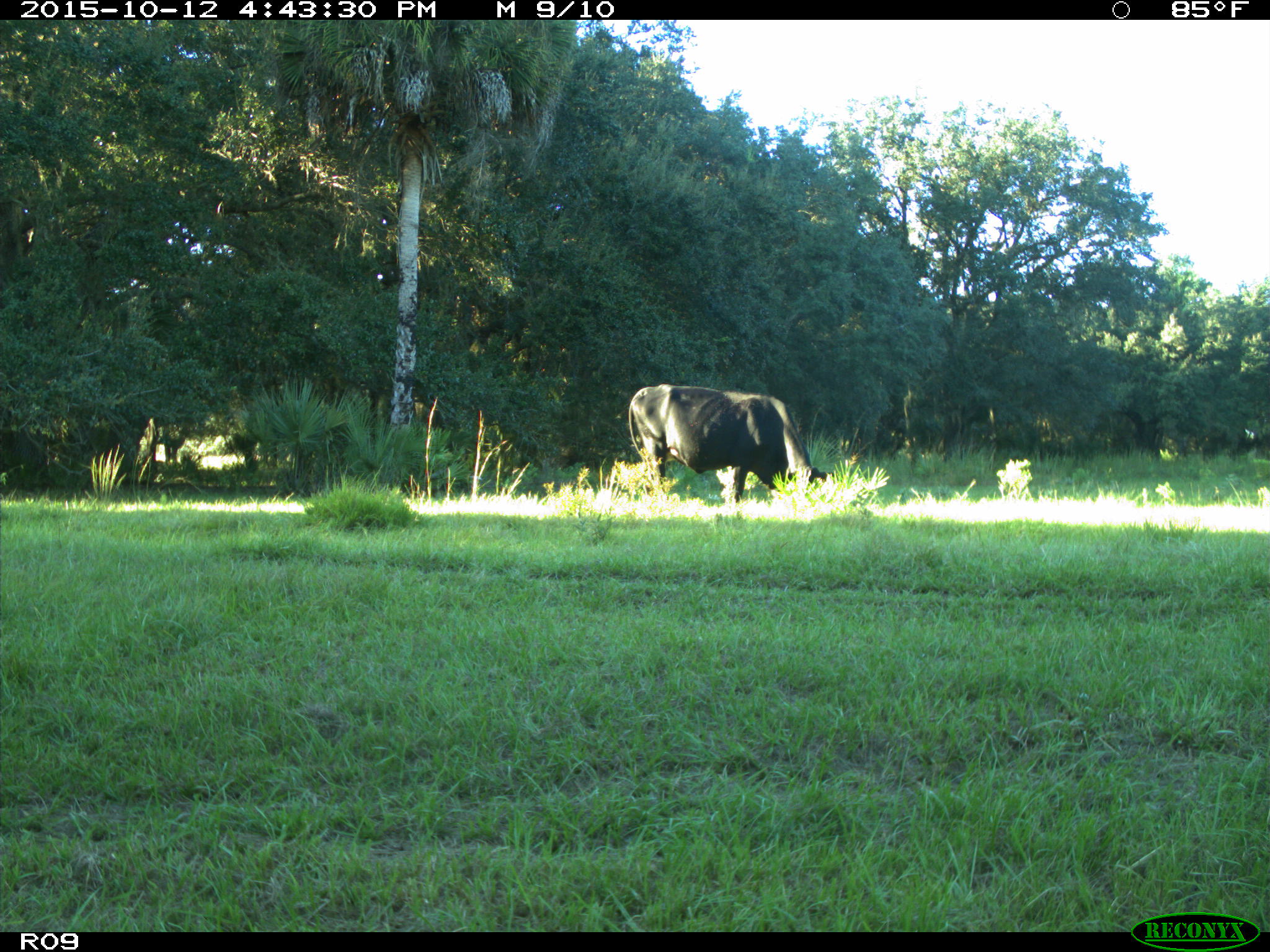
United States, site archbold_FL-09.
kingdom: Animalia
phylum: Chordata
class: Mammalia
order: Artiodactyla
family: Bovidae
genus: Bos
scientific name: Bos taurus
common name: domestic cow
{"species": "Bos taurus (domestic cow)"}